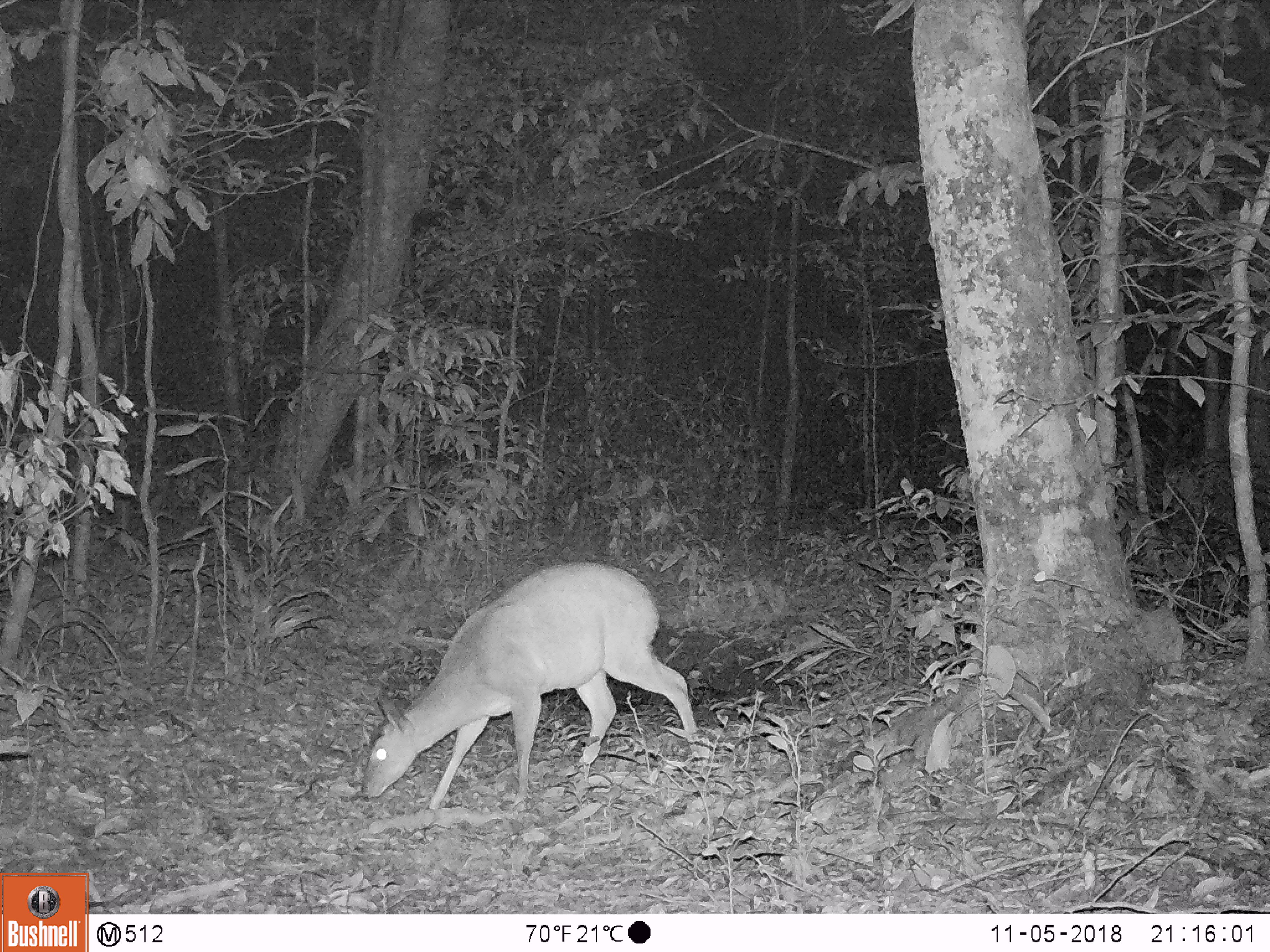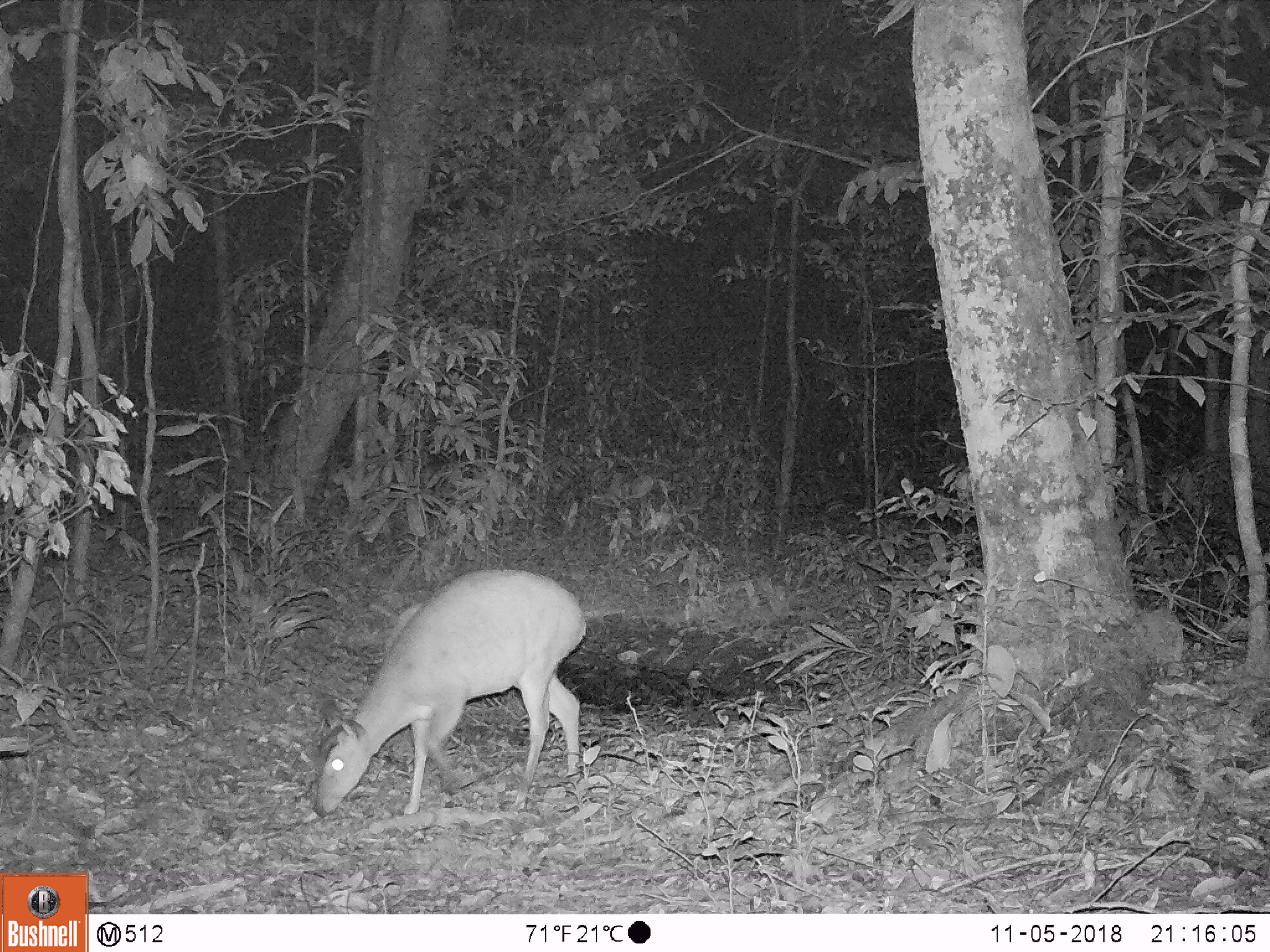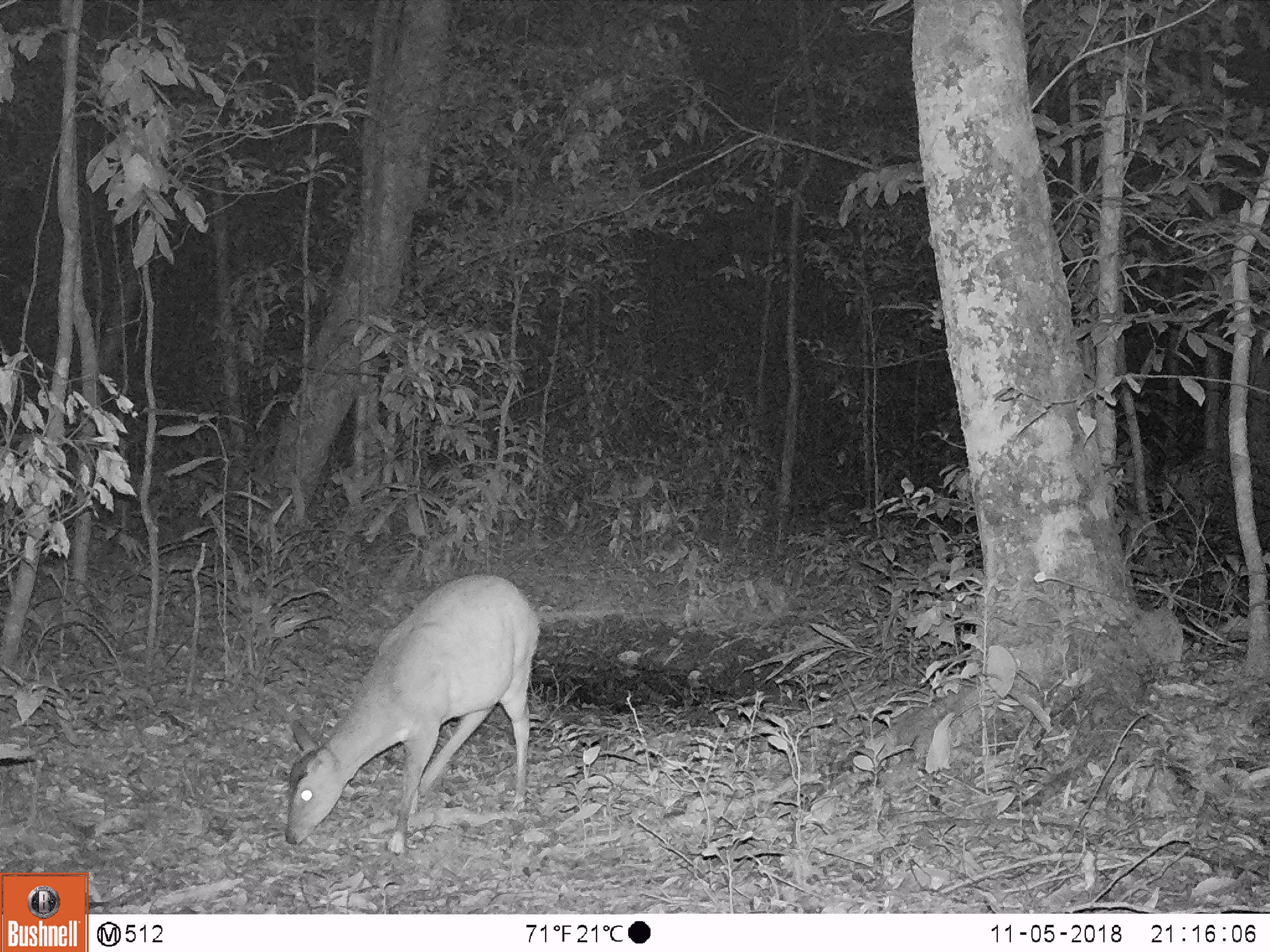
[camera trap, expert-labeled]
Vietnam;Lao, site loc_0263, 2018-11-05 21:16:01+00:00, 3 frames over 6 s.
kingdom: Animalia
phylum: Chordata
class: Mammalia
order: Artiodactyla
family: Cervidae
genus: Muntiacus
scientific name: Muntiacus vuquangensis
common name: large-antlered muntjac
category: large antlered muntjac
Large antlered muntjac (large-antlered muntjac) (Muntiacus vuquangensis). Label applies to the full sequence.